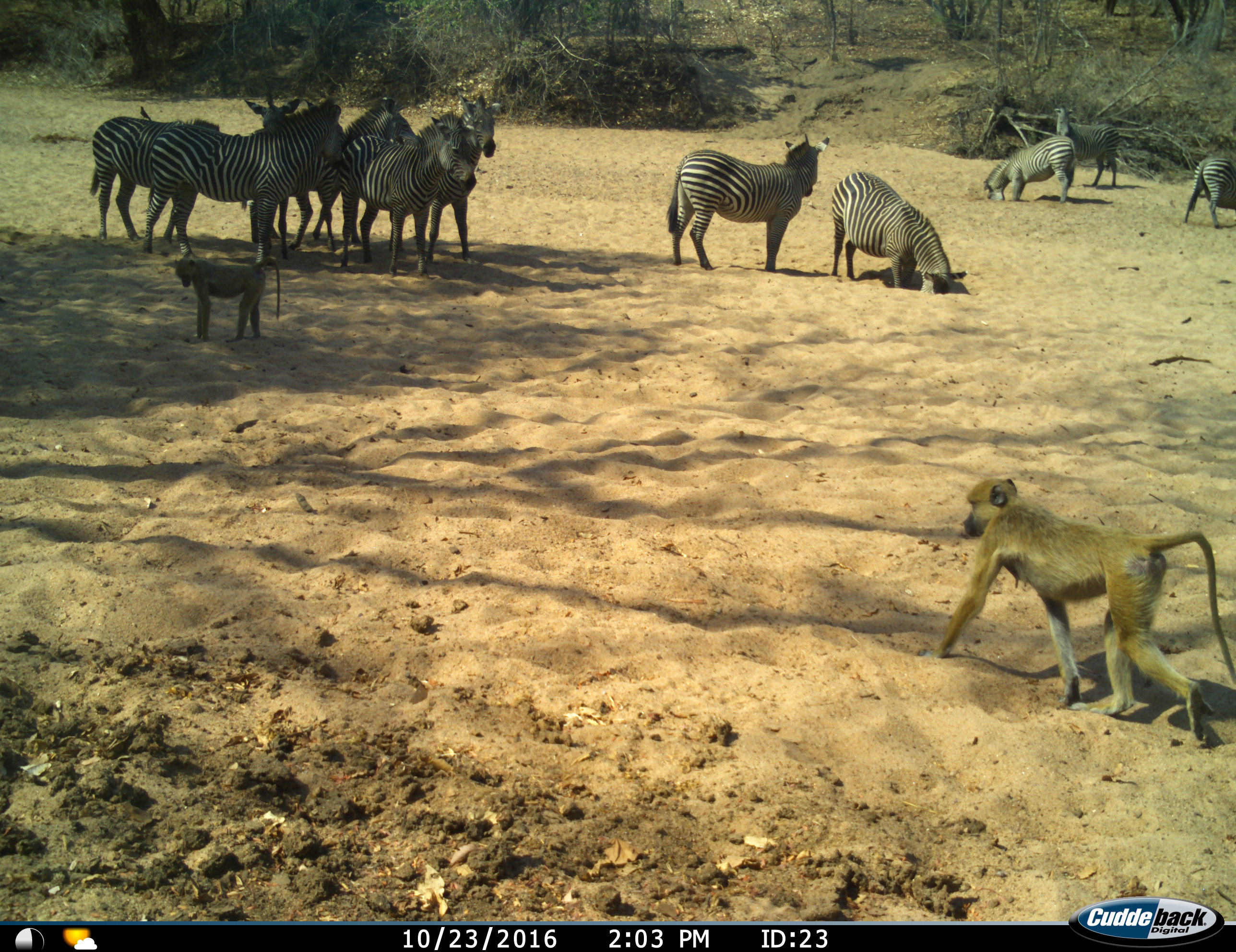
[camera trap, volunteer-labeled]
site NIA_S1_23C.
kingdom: Animalia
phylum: Chordata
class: Mammalia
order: Primates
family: Cercopithecidae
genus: Papio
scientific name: Papio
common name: baboon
Baboon (Papio), count 2. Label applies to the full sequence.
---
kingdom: Animalia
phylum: Chordata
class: Mammalia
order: Perissodactyla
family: Equidae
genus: Equus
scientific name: Equus quagga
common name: plains zebra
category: zebraplains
Zebraplains (plains zebra) (Equus quagga), count 11-50. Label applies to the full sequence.